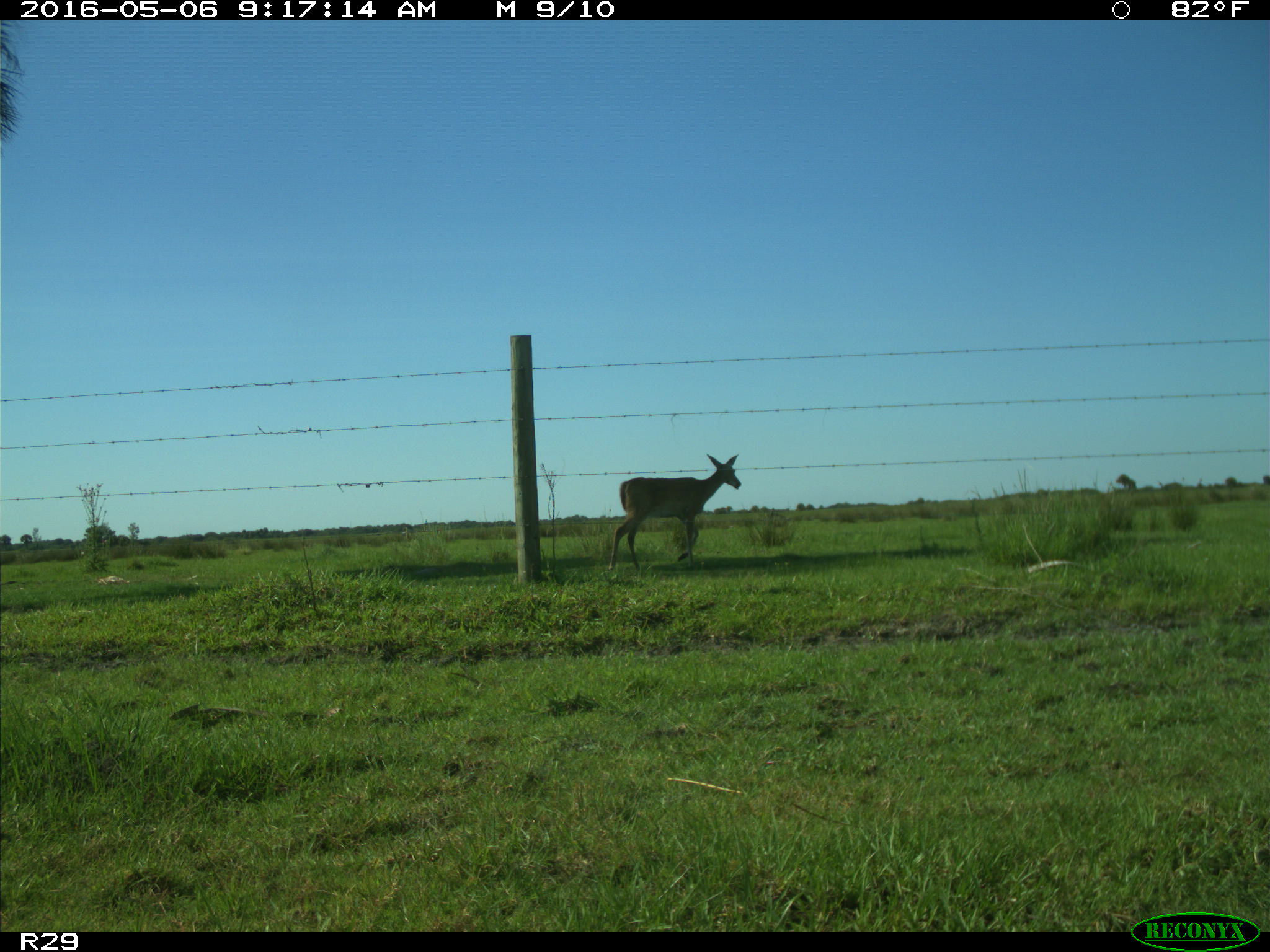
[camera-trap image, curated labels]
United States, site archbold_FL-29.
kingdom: Animalia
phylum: Chordata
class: Mammalia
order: Artiodactyla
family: Cervidae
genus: Odocoileus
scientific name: Odocoileus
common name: deer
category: unidentified deer